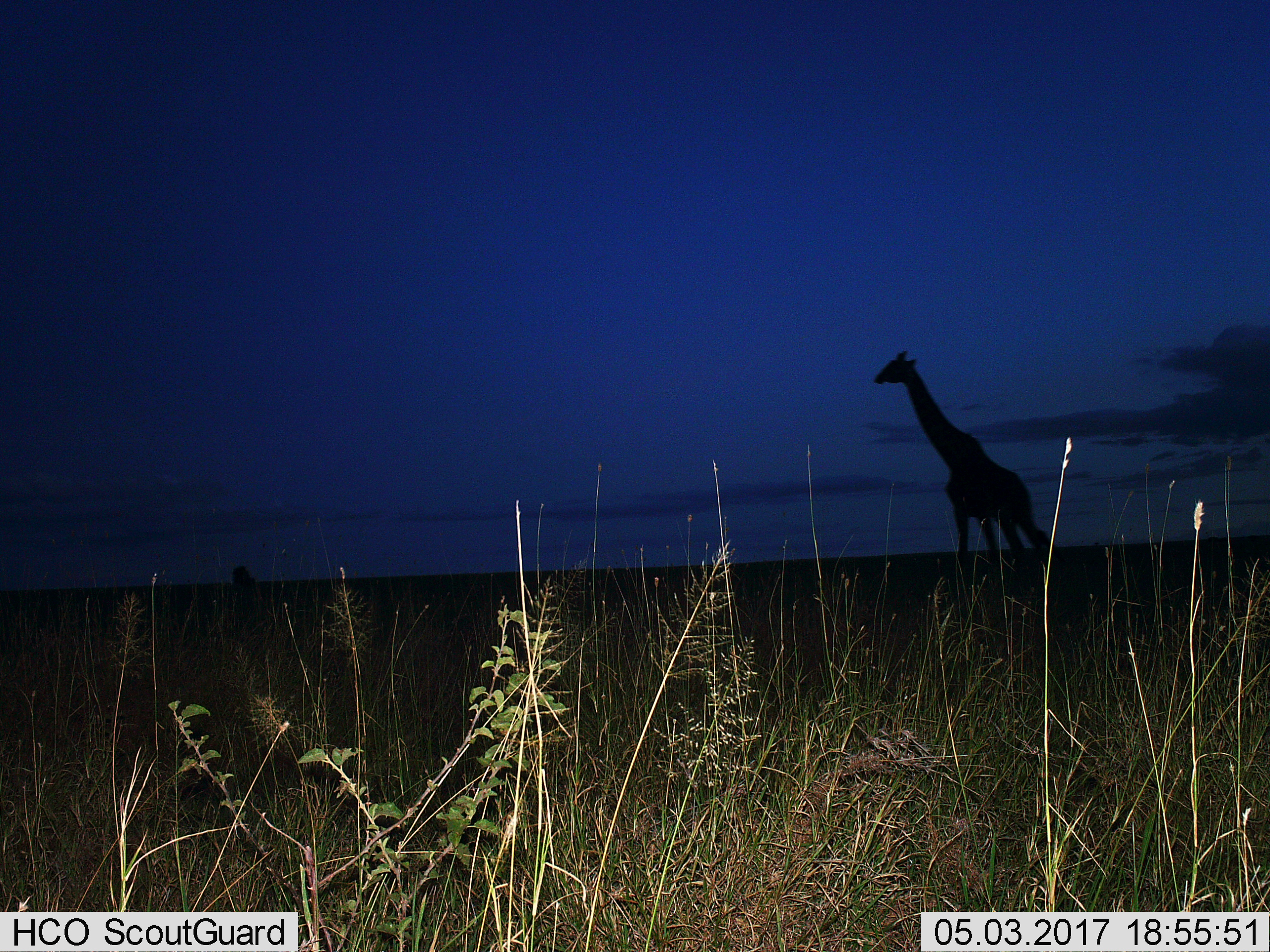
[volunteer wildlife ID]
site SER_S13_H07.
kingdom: Animalia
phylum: Chordata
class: Mammalia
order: Artiodactyla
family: Giraffidae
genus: Giraffa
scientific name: Giraffa camelopardalis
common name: giraffe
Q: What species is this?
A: Giraffe (Giraffa camelopardalis).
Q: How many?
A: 1.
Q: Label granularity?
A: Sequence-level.